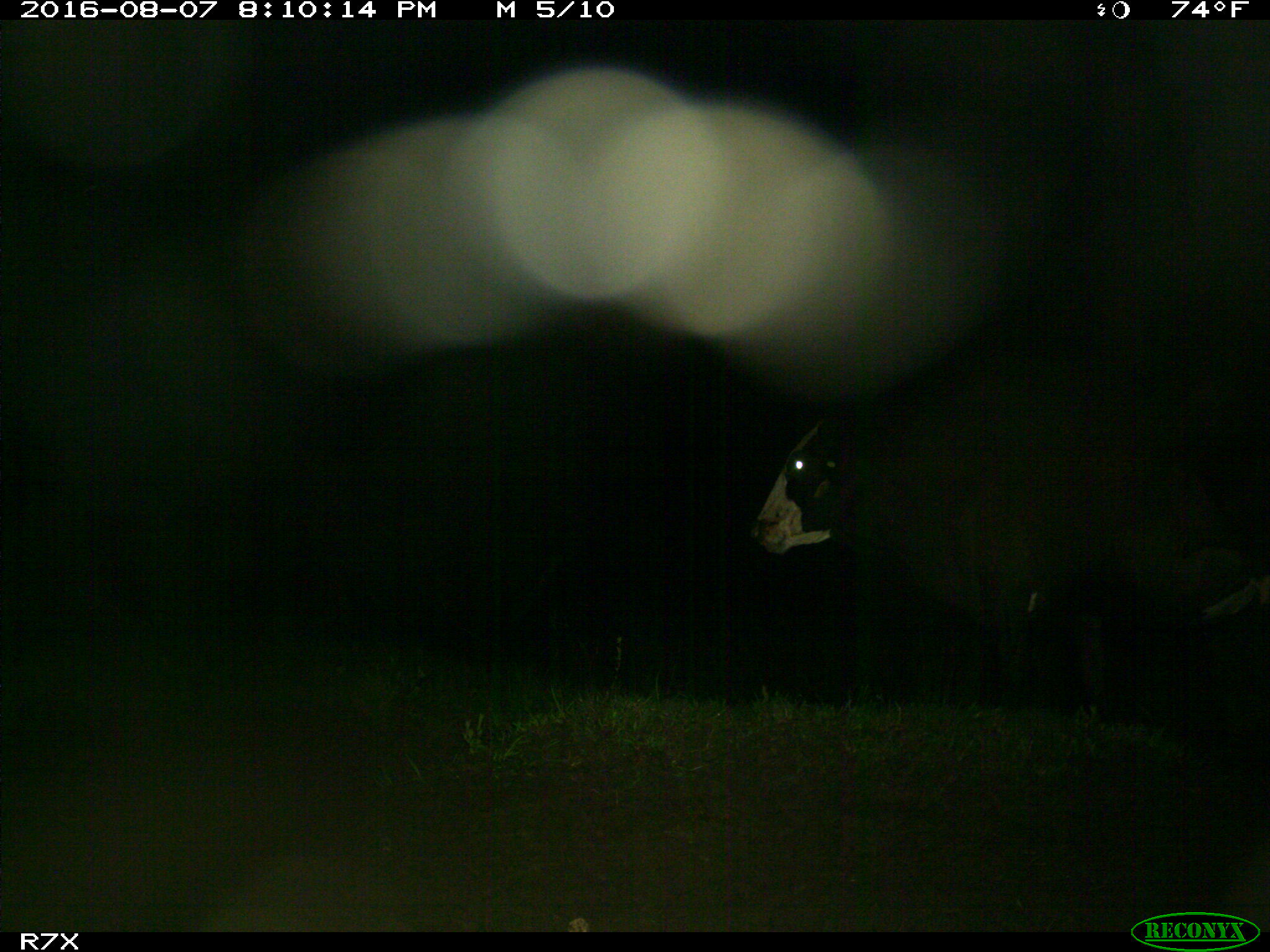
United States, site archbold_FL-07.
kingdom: Animalia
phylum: Chordata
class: Mammalia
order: Artiodactyla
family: Bovidae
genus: Bos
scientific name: Bos taurus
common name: domestic cow